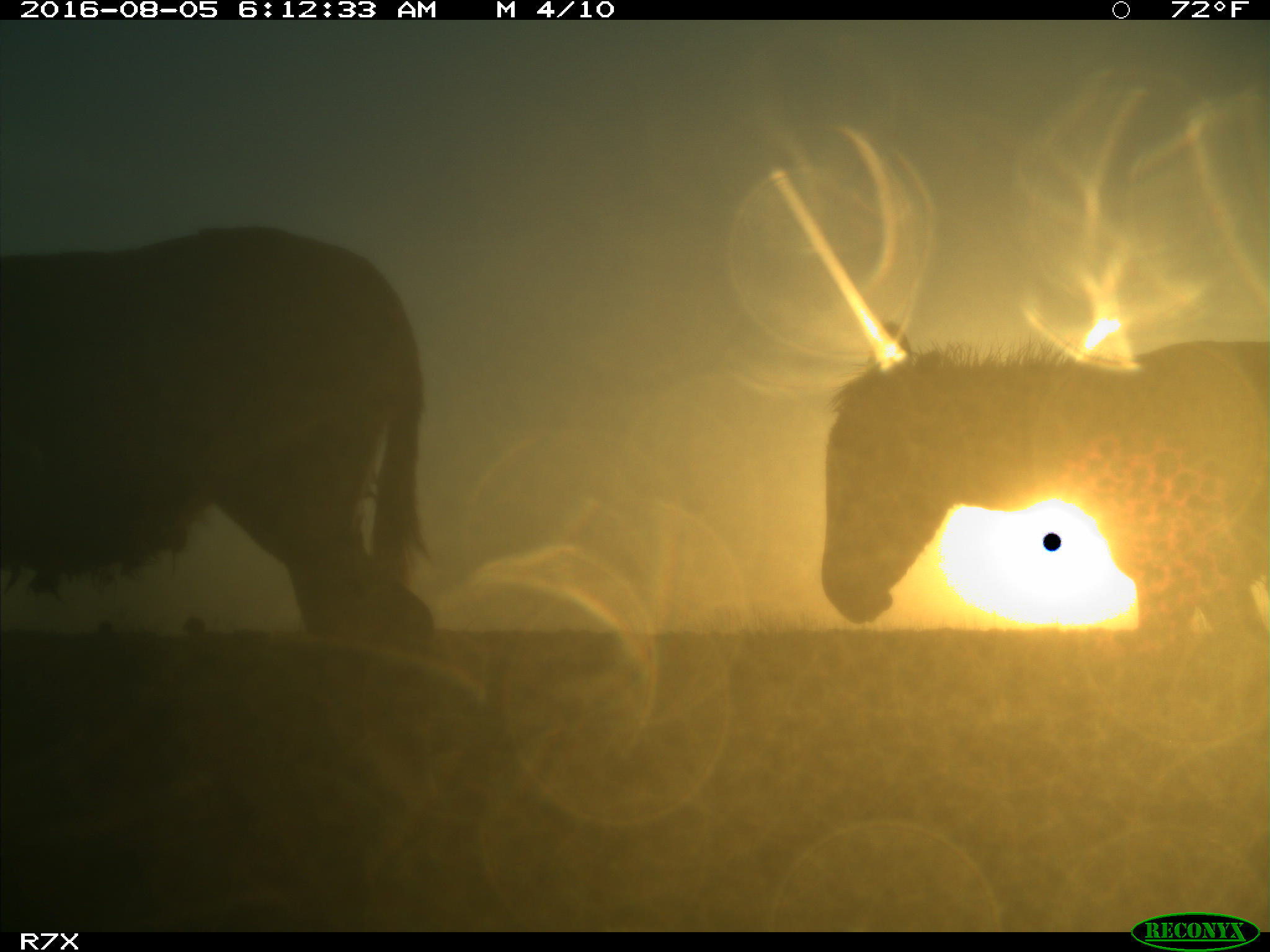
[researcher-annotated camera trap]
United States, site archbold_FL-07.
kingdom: Animalia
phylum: Chordata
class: Mammalia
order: Perissodactyla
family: Equidae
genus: Equus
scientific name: Equus africanus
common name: african wild ass